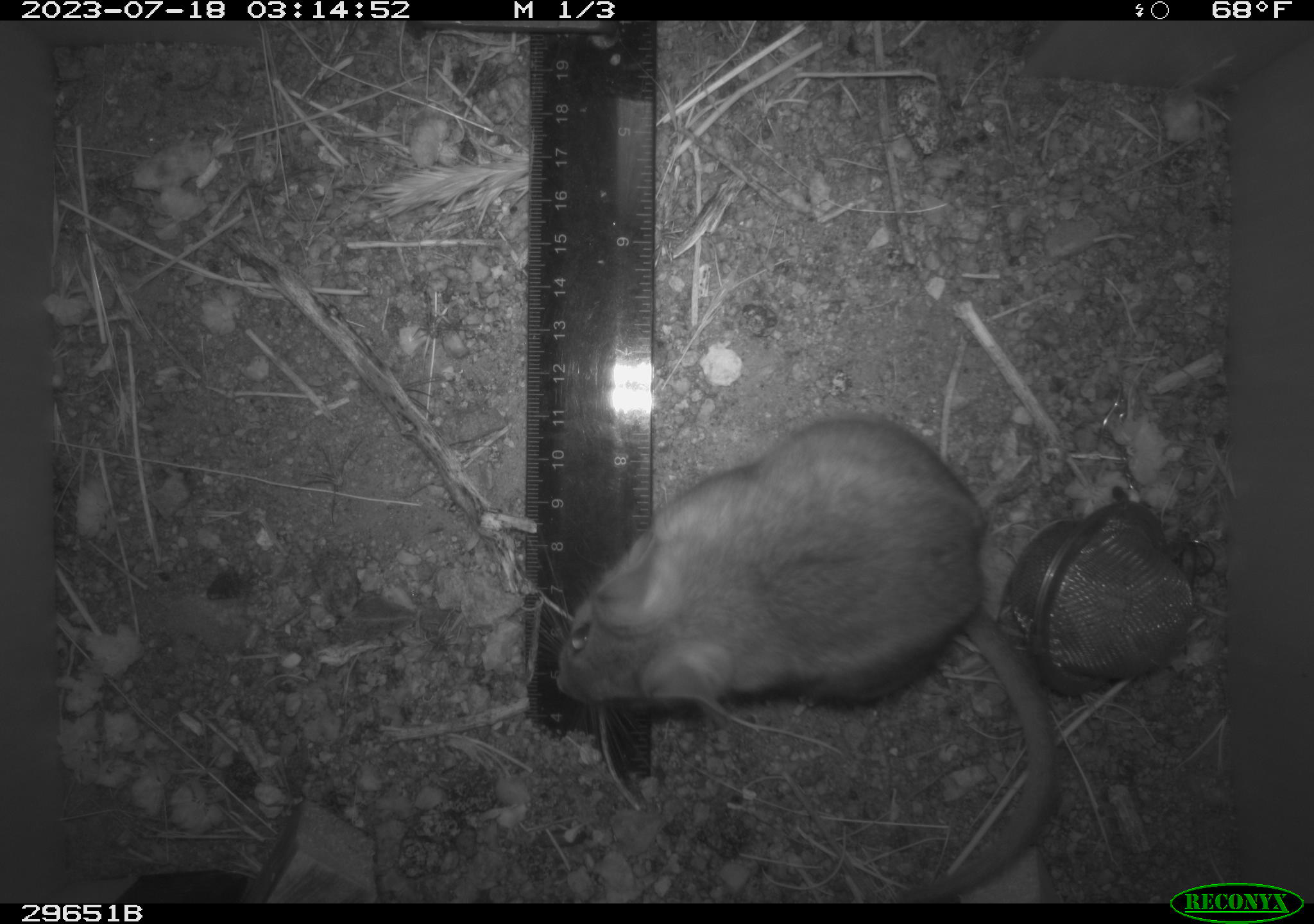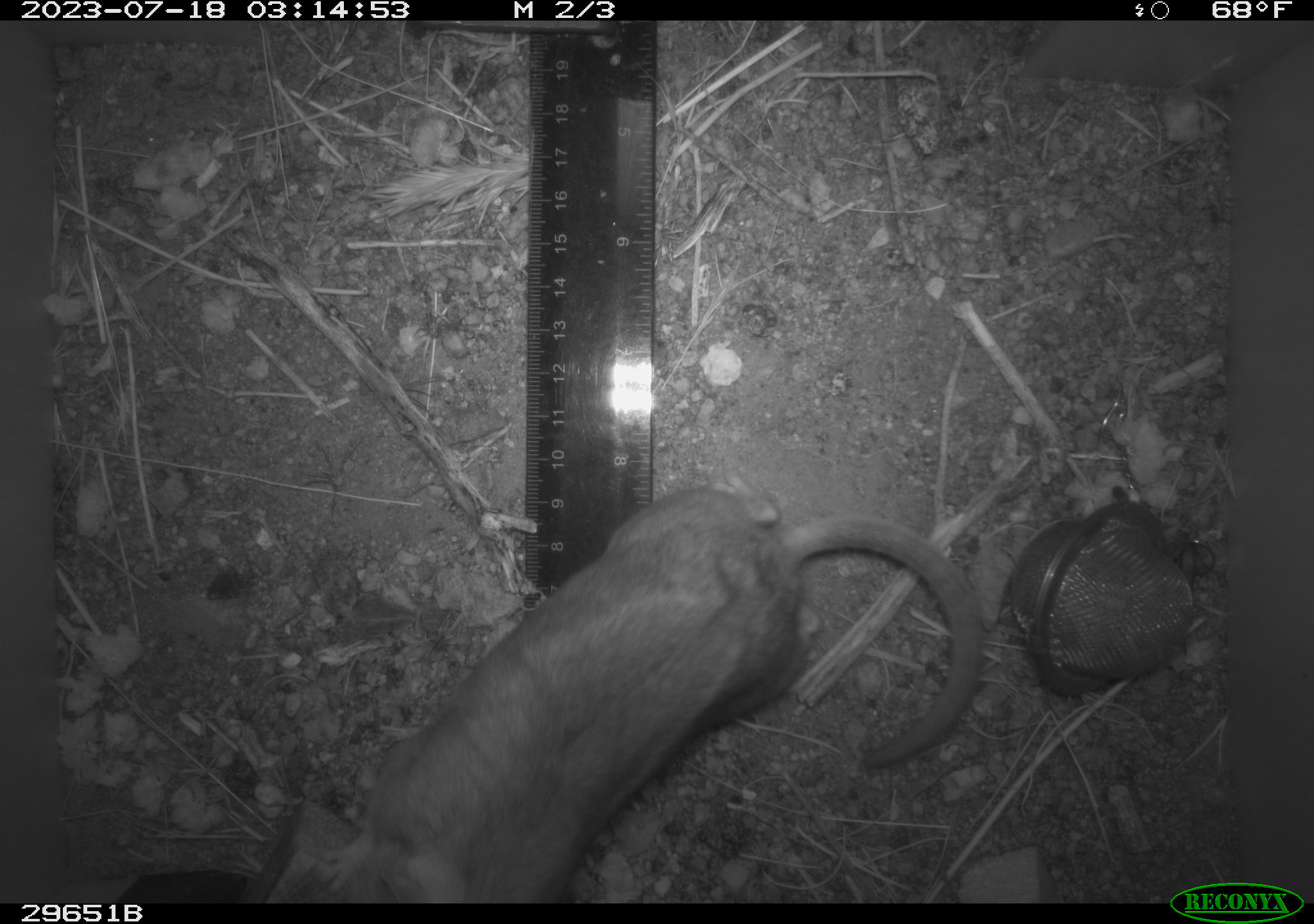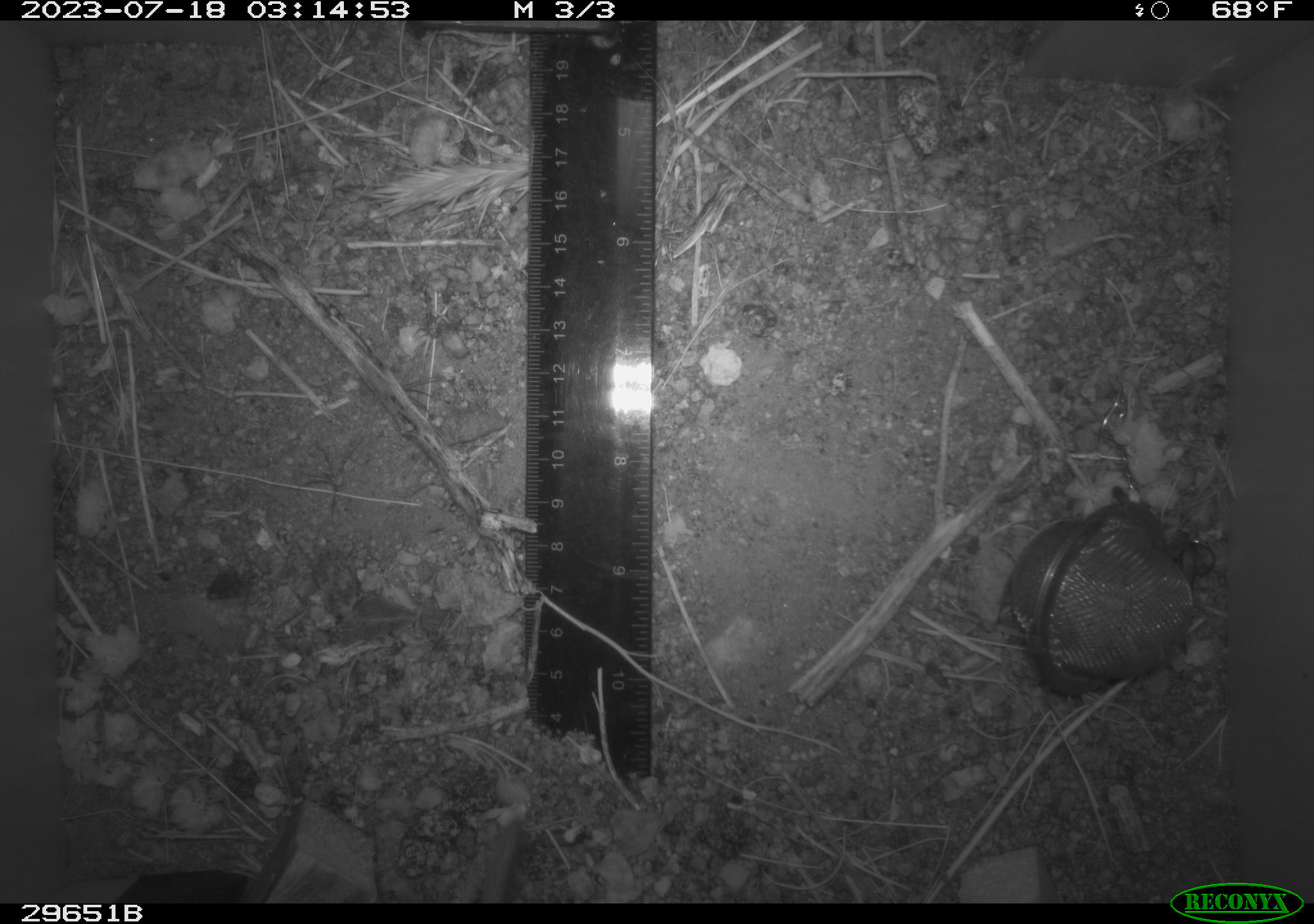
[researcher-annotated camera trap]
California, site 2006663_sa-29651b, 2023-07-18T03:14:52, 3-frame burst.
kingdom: Animalia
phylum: Chordata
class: Mammalia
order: Rodentia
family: Cricetidae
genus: Neotoma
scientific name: Neotoma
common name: pack rat or woodrat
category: neotoma species